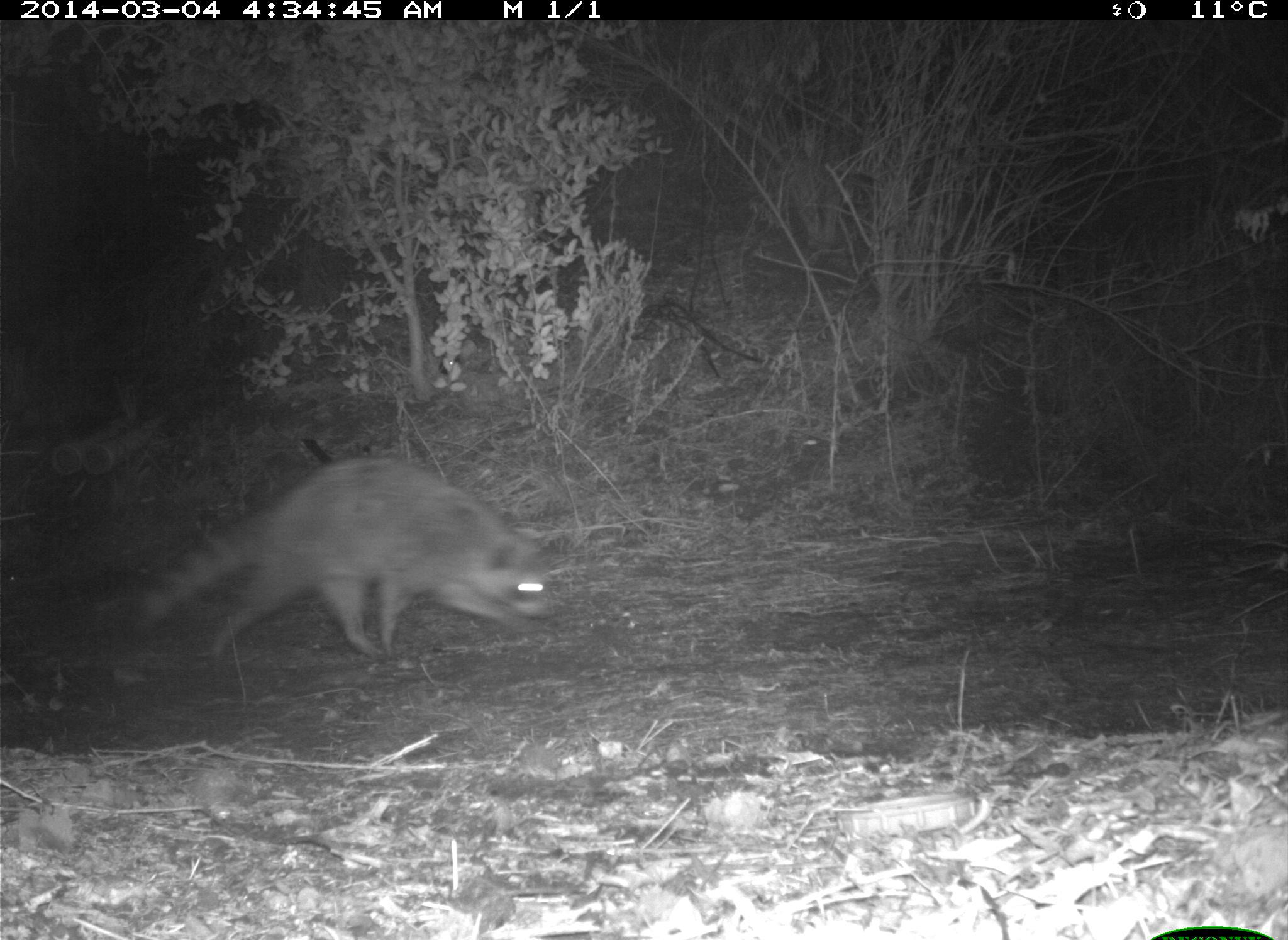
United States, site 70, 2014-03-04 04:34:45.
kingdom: Animalia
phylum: Chordata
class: Mammalia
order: Carnivora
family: Procyonidae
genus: Procyon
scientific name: Procyon lotor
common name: raccoon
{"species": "raccoon (Procyon lotor)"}